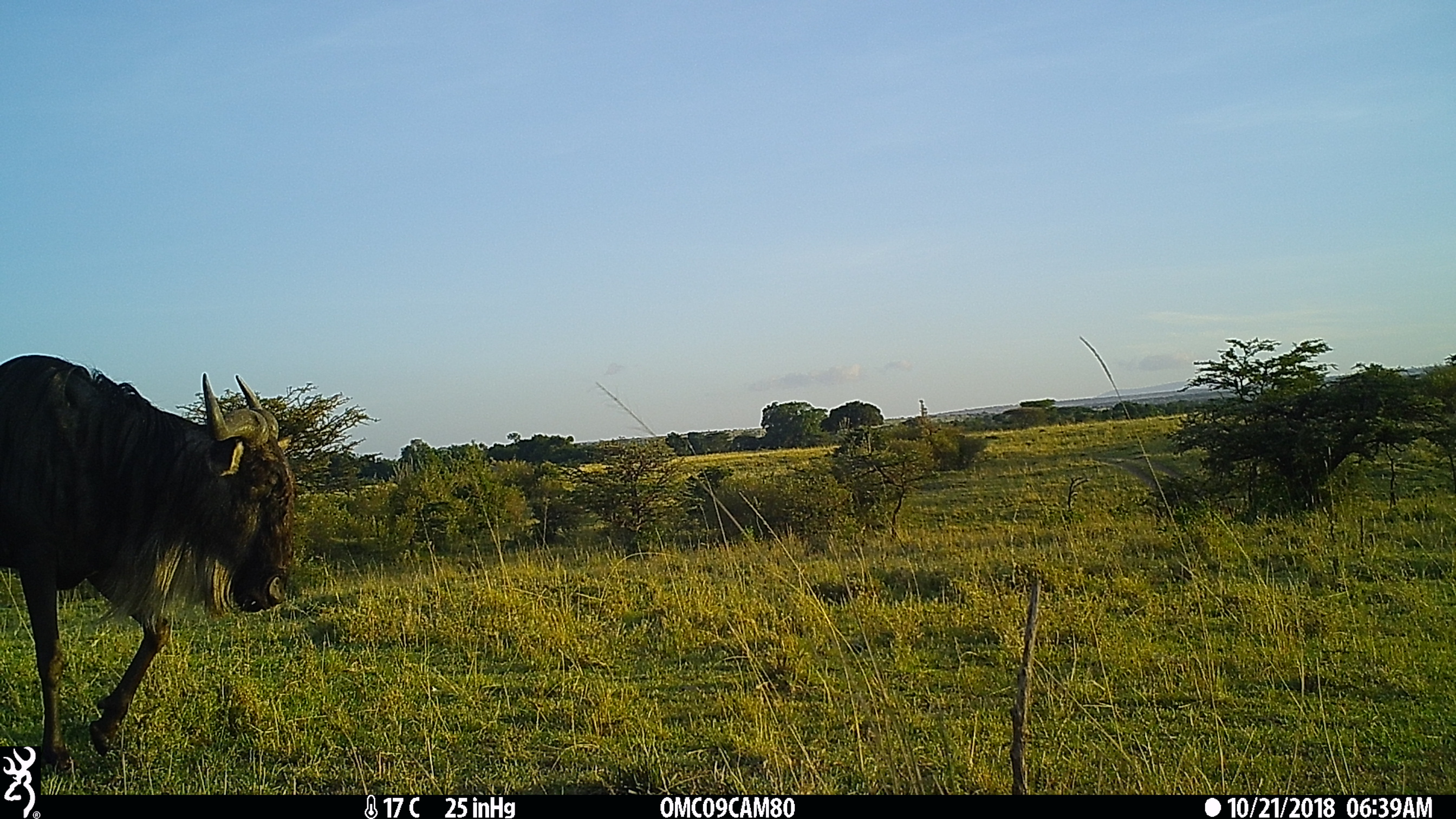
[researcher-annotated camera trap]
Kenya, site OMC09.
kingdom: Animalia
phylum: Chordata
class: Mammalia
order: Artiodactyla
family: Bovidae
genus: Connochaetes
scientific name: Connochaetes taurinus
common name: blue wildebeest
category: wildebeest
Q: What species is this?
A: Wildebeest (blue wildebeest) (Connochaetes taurinus).